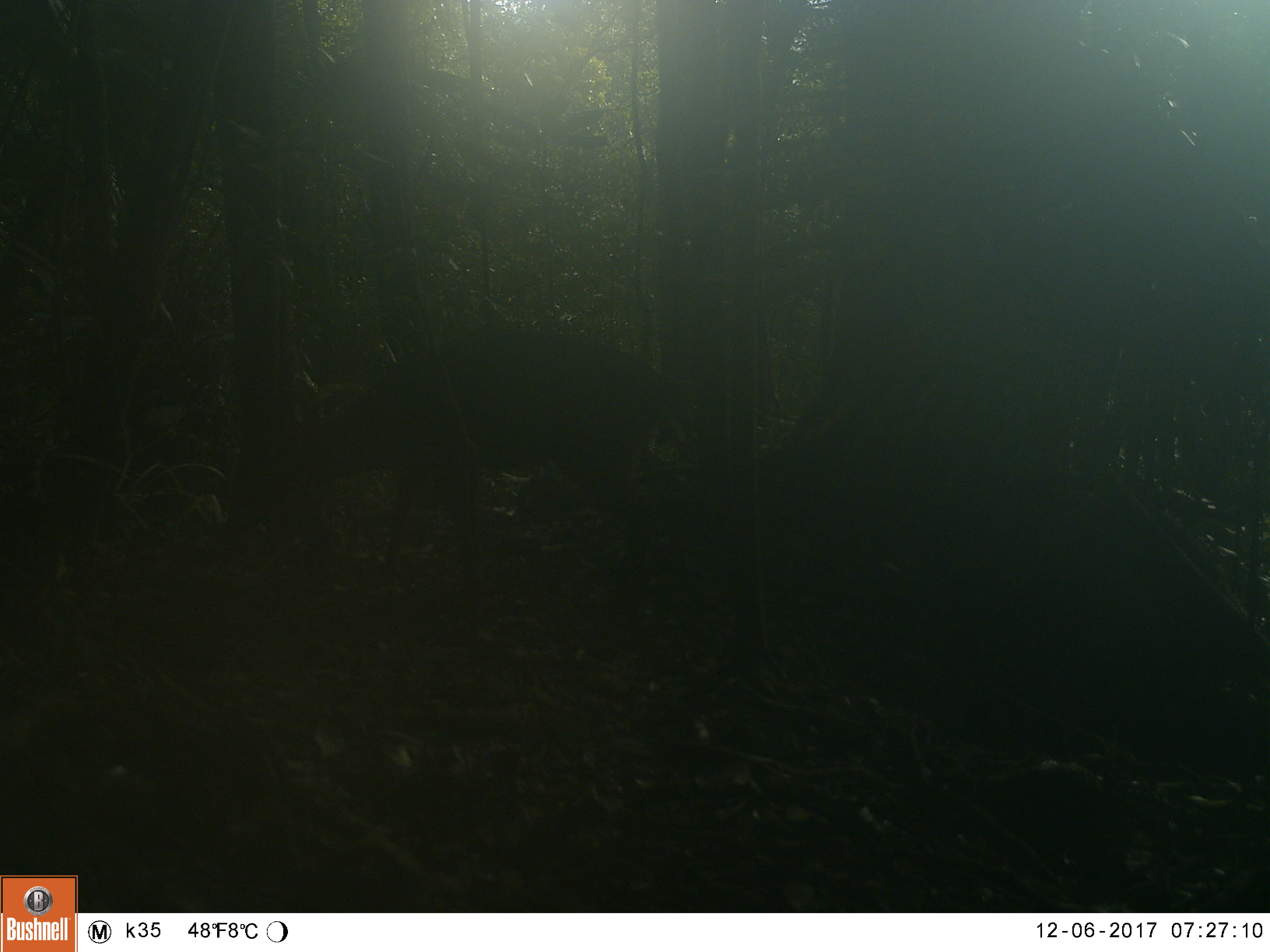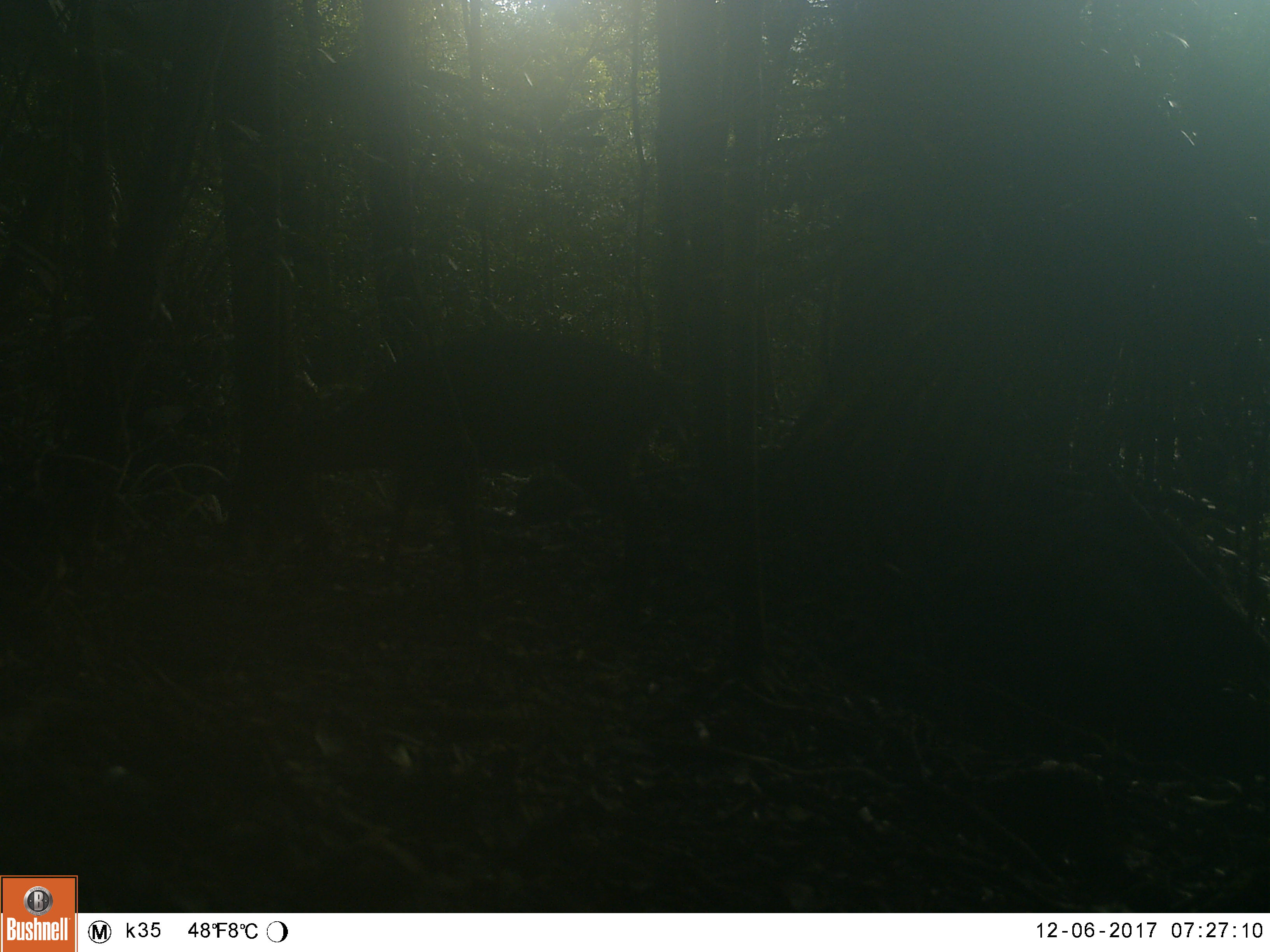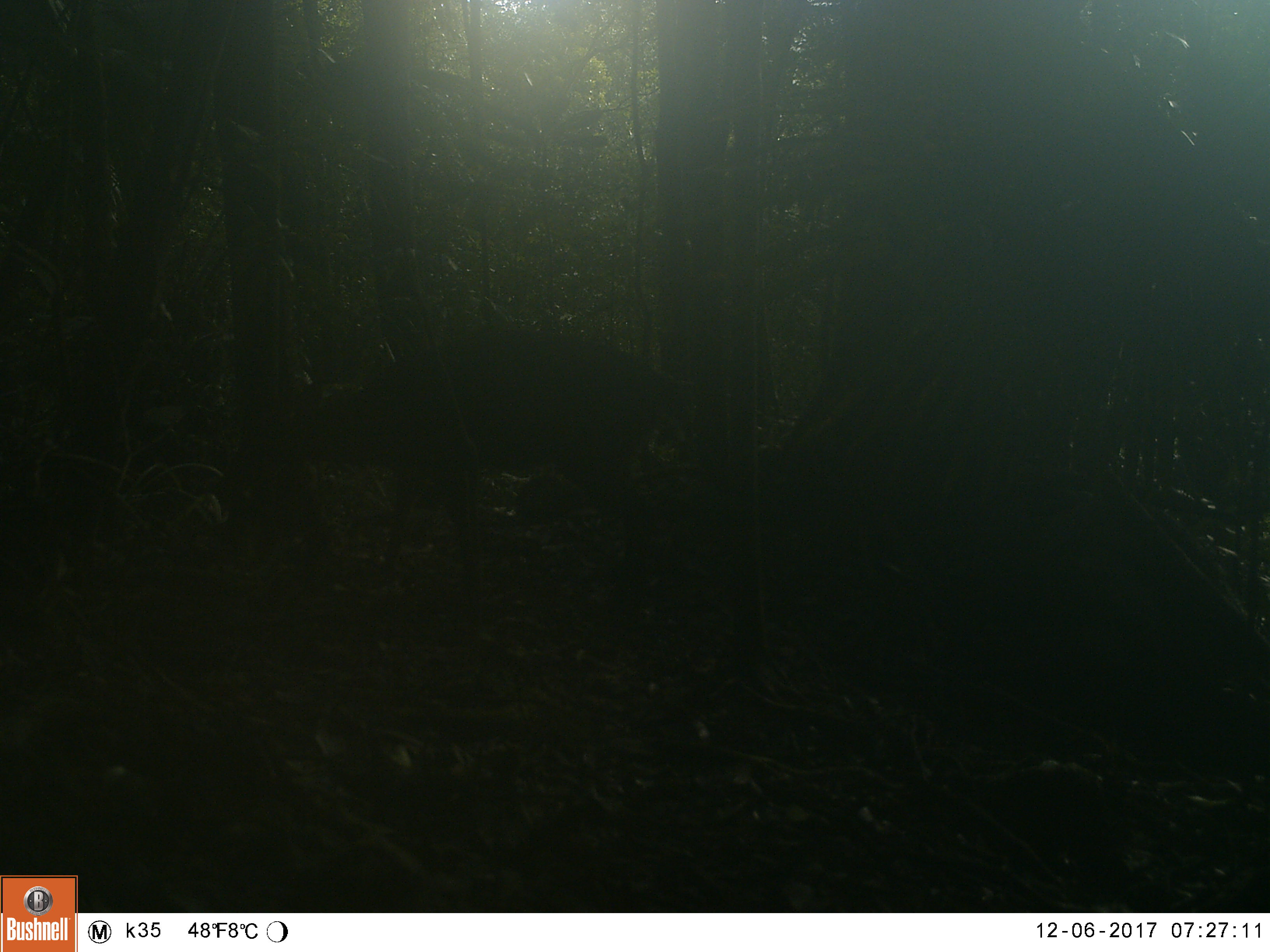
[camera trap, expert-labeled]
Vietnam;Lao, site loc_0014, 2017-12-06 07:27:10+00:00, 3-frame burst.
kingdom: Animalia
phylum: Chordata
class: Mammalia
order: Artiodactyla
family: Cervidae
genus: Muntiacus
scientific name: Muntiacus vuquangensis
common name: large-antlered muntjac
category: large antlered muntjac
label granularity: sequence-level